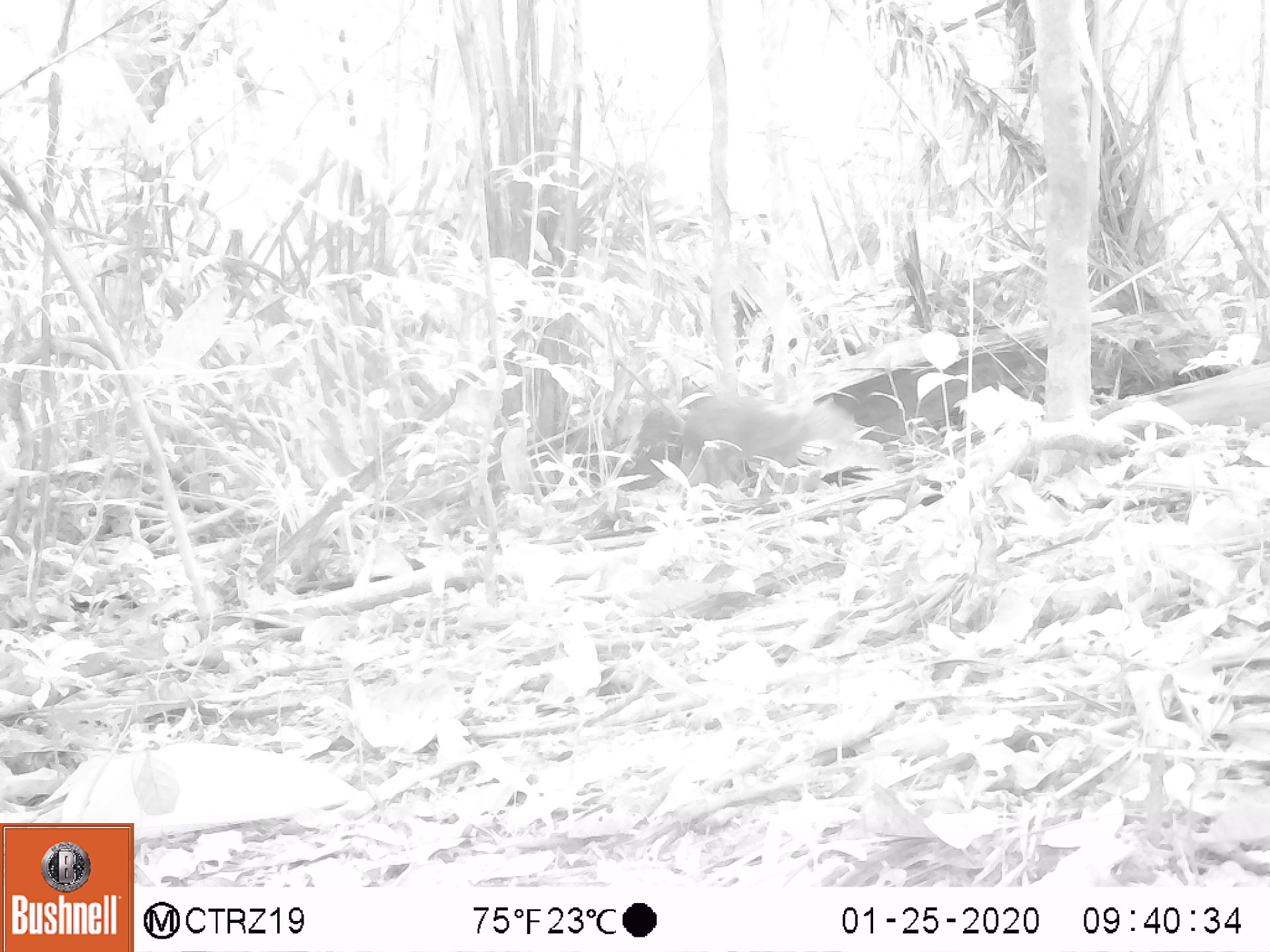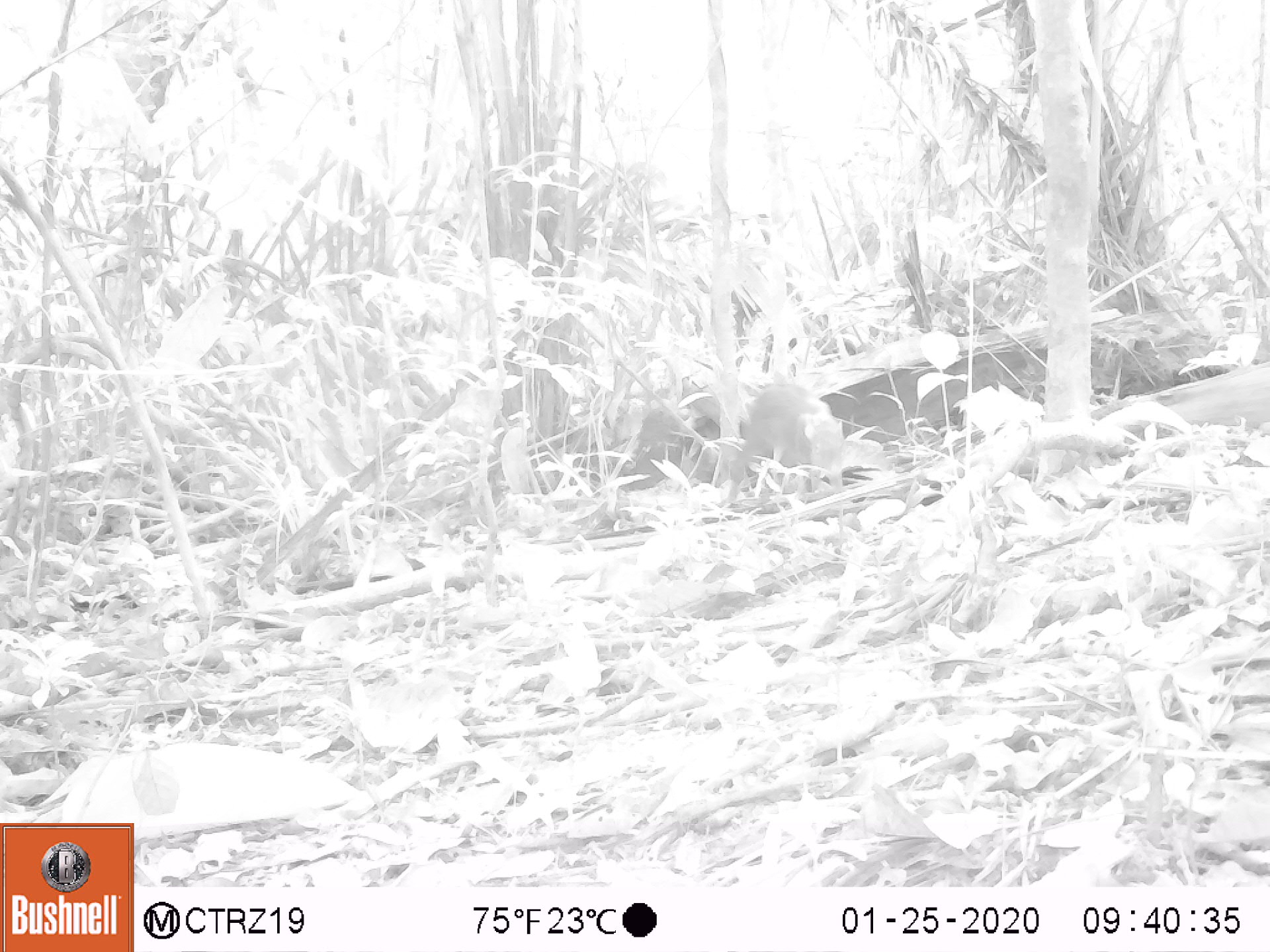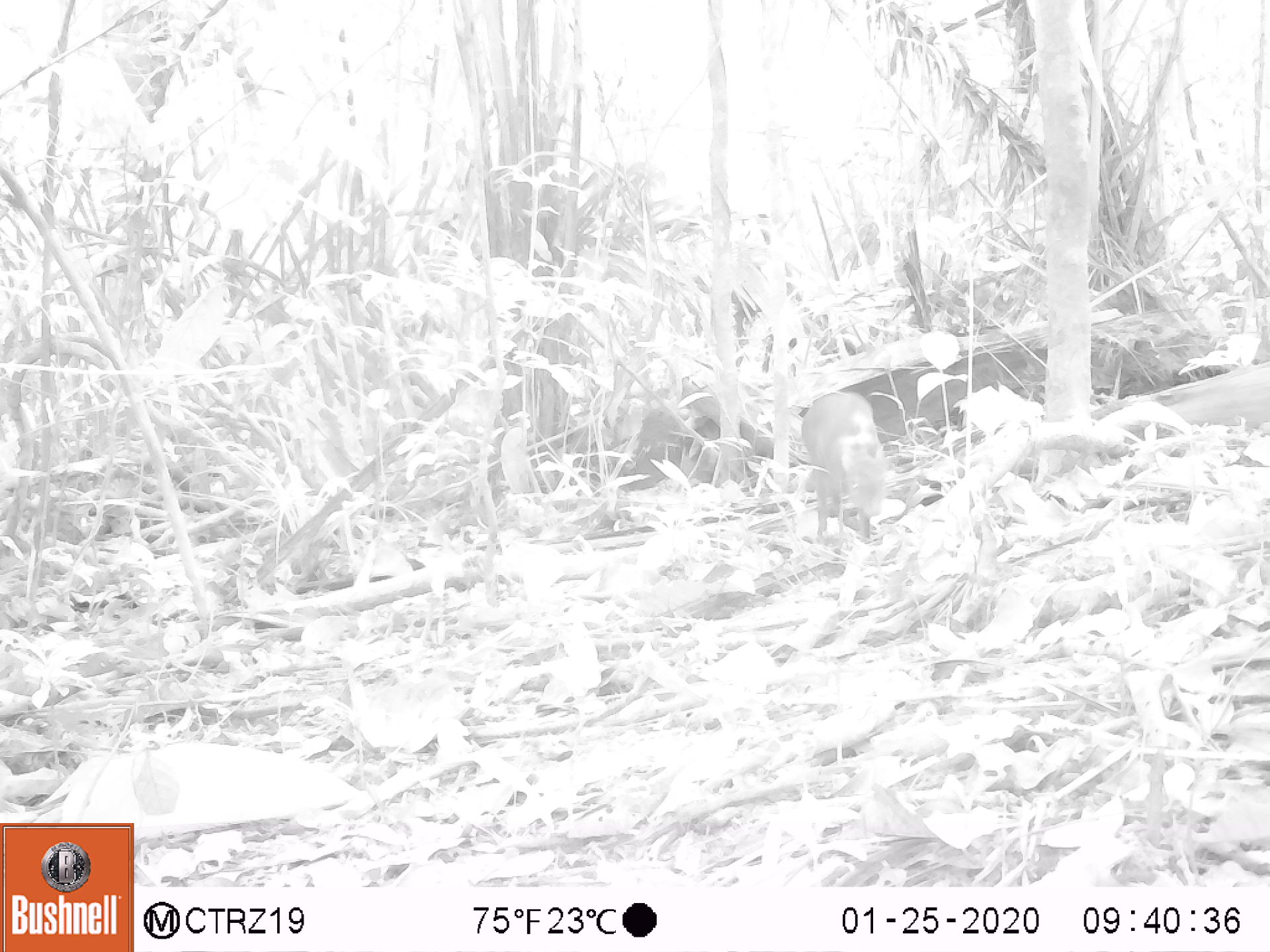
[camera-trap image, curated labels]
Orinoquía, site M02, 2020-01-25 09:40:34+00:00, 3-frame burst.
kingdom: Animalia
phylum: Chordata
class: Mammalia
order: Rodentia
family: Dasyproctidae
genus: Dasyprocta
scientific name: Dasyprocta fuliginosa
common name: black agouti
Black agouti (Dasyprocta fuliginosa).